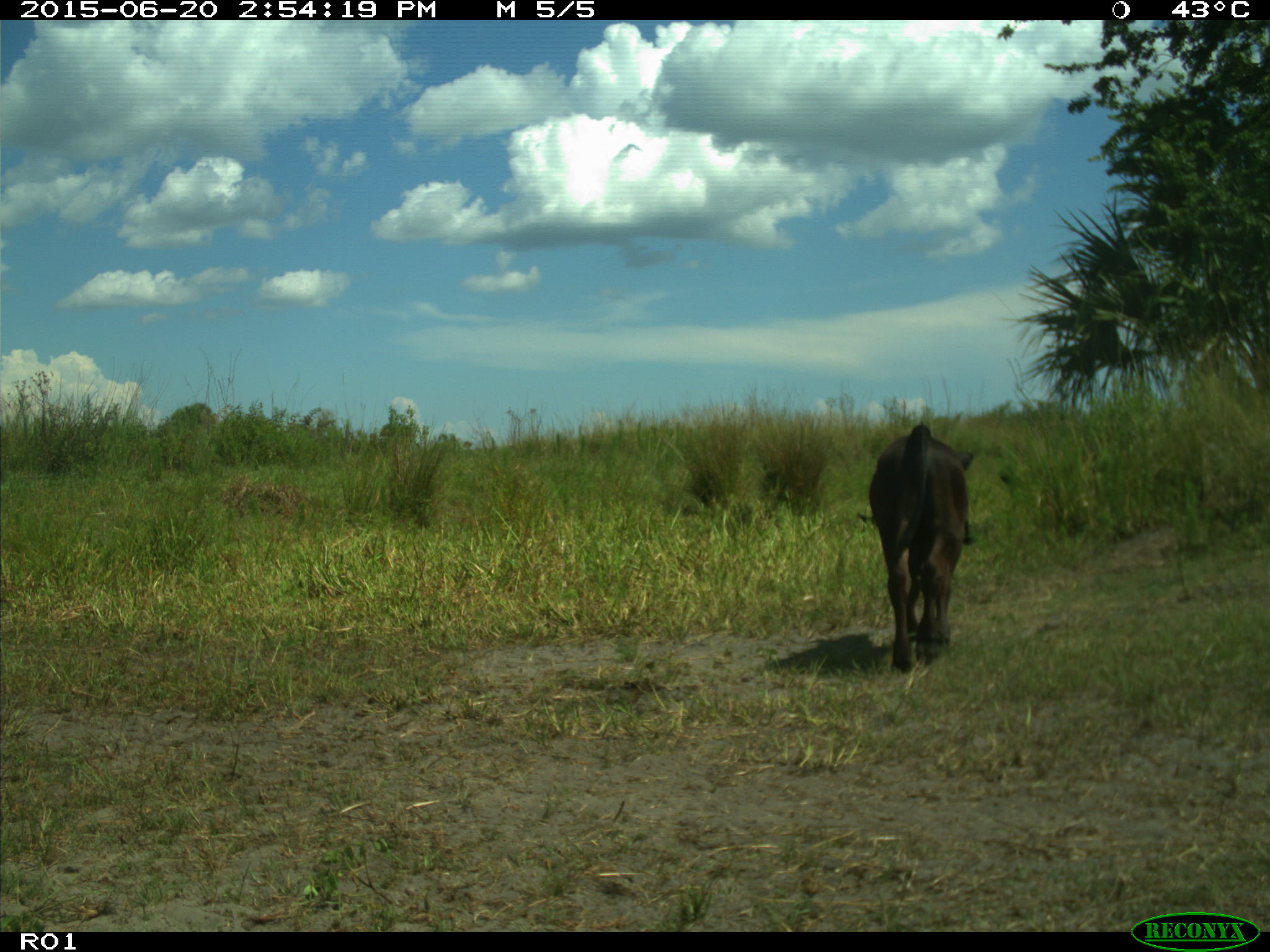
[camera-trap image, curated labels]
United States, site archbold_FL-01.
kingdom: Animalia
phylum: Chordata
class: Mammalia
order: Artiodactyla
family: Bovidae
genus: Bos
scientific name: Bos taurus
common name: domestic cow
Bos taurus (domestic cow).